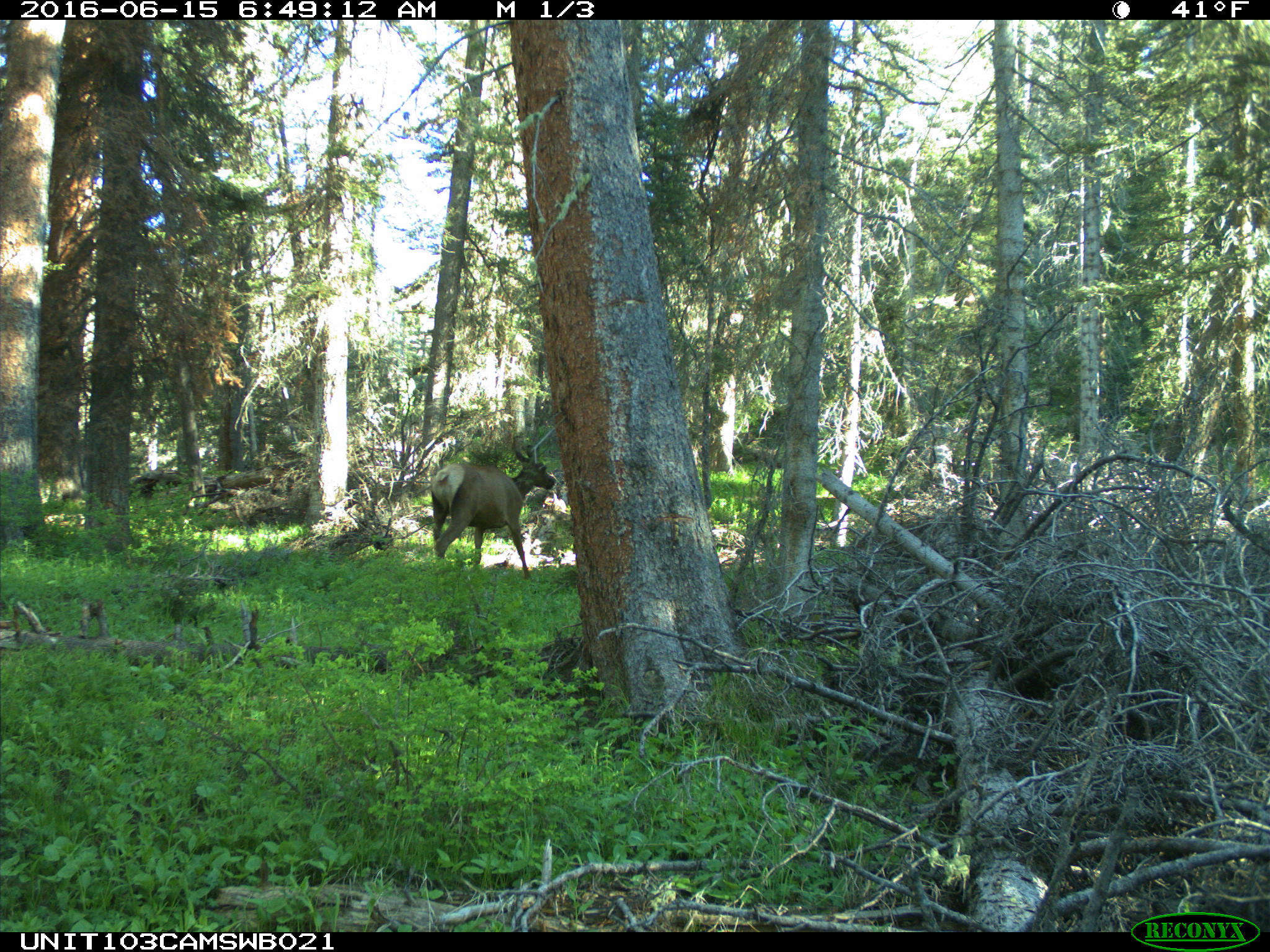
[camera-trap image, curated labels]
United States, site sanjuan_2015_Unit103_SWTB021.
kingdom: Animalia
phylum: Chordata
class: Mammalia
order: Artiodactyla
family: Cervidae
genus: Cervus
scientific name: Cervus elaphus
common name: red deer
Cervus elaphus (red deer).